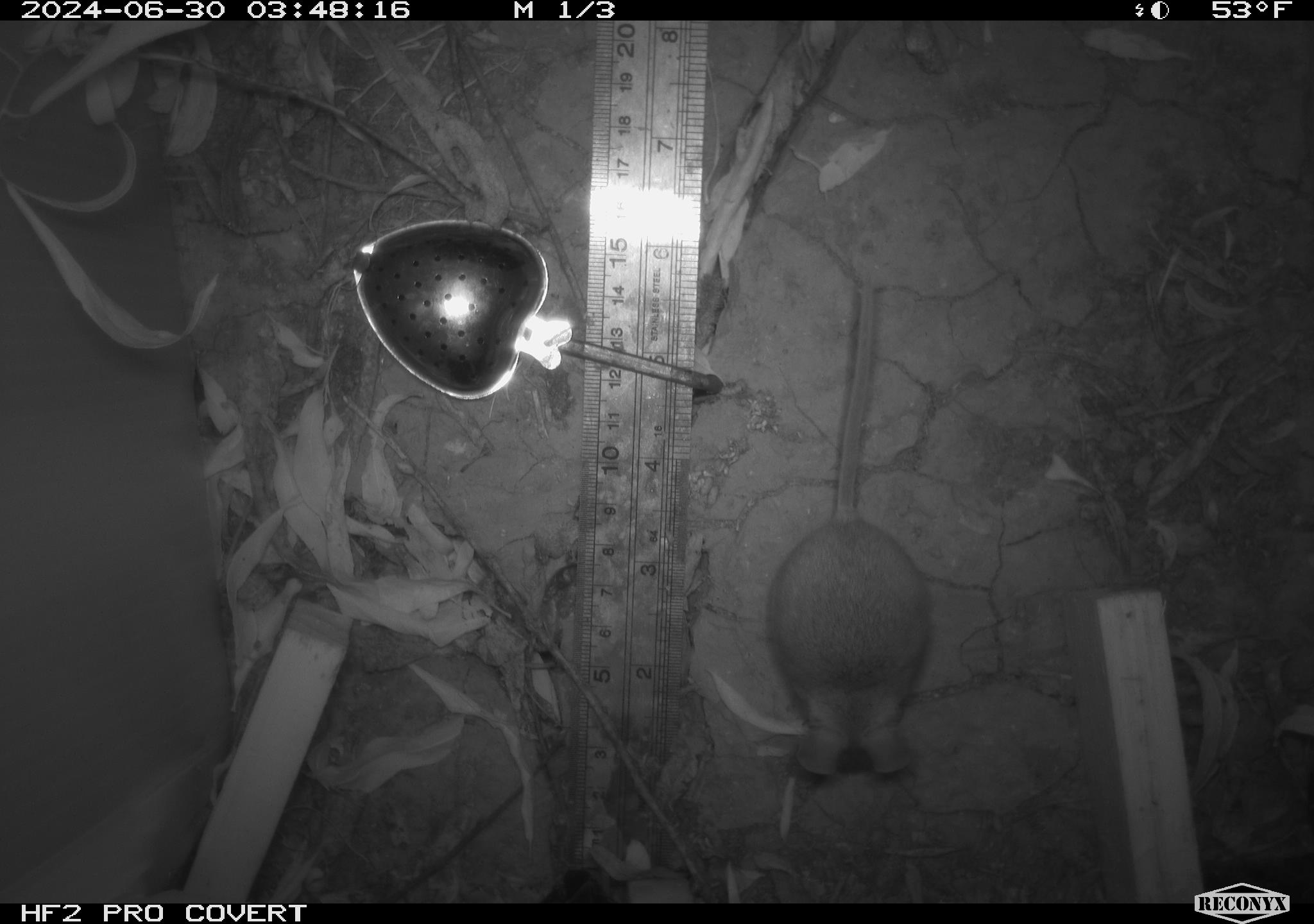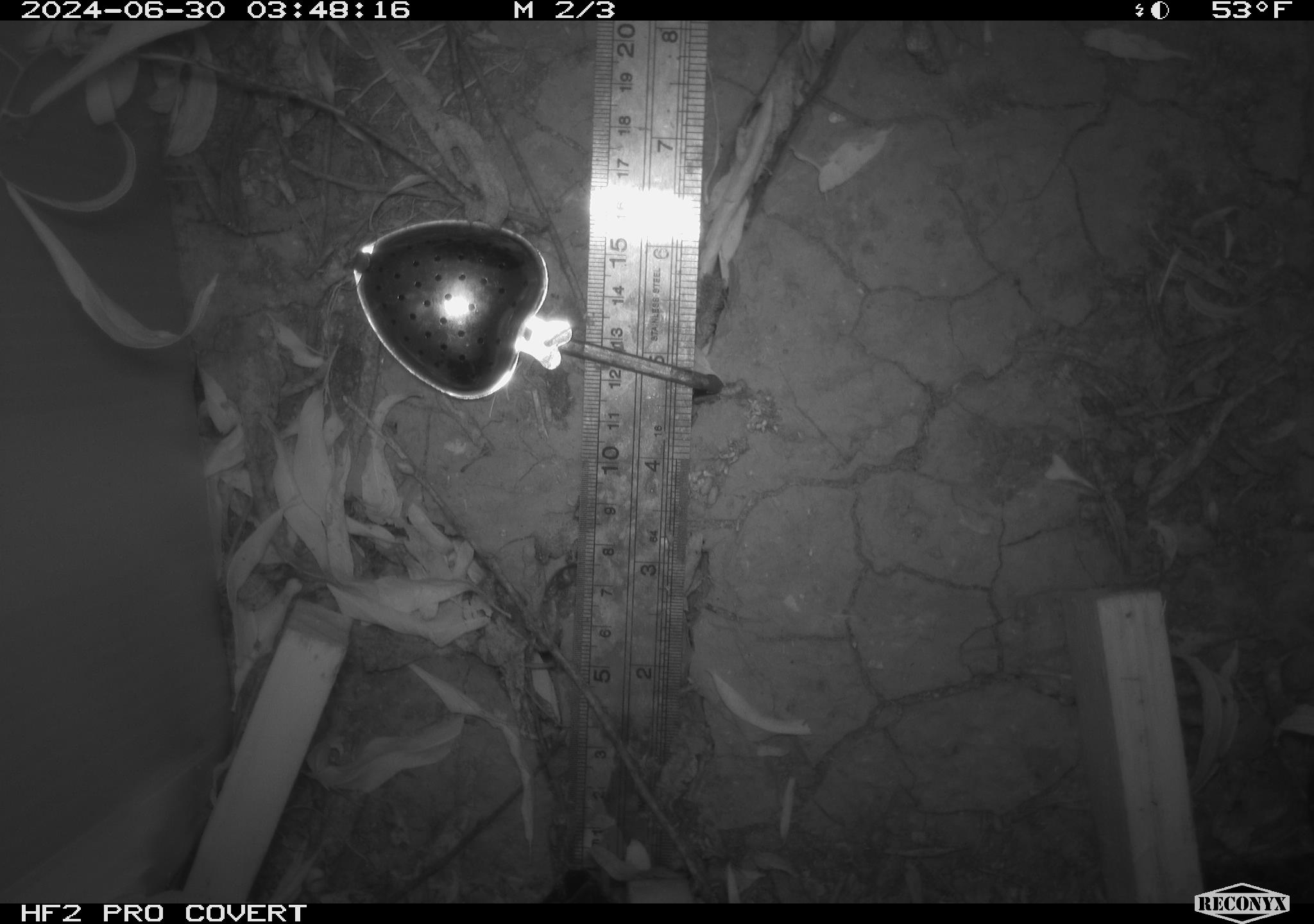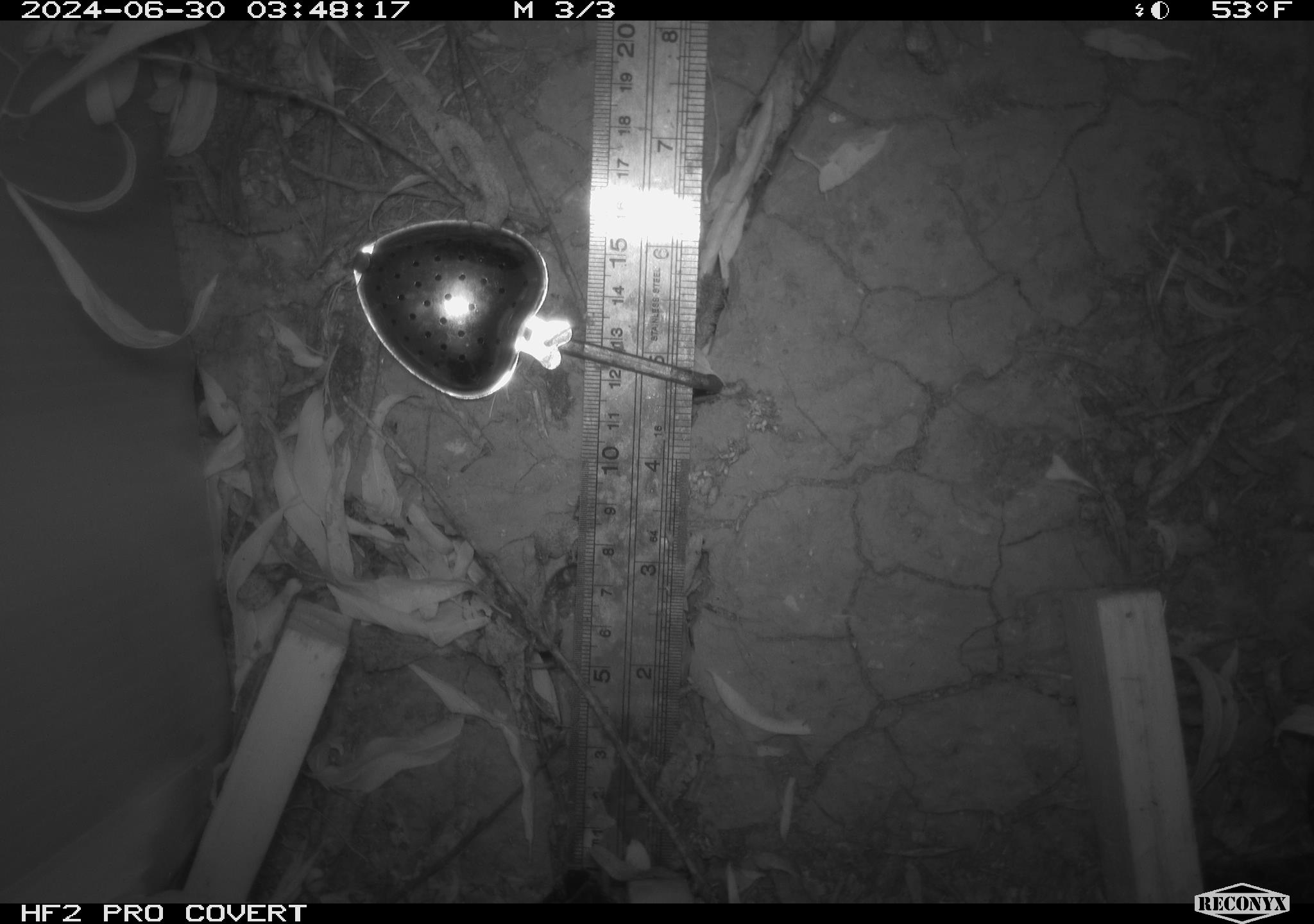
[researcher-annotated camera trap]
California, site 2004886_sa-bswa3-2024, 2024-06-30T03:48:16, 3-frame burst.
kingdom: Animalia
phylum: Chordata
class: Mammalia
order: Rodentia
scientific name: Rodentia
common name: mouse species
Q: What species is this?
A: Mouse species (Rodentia).